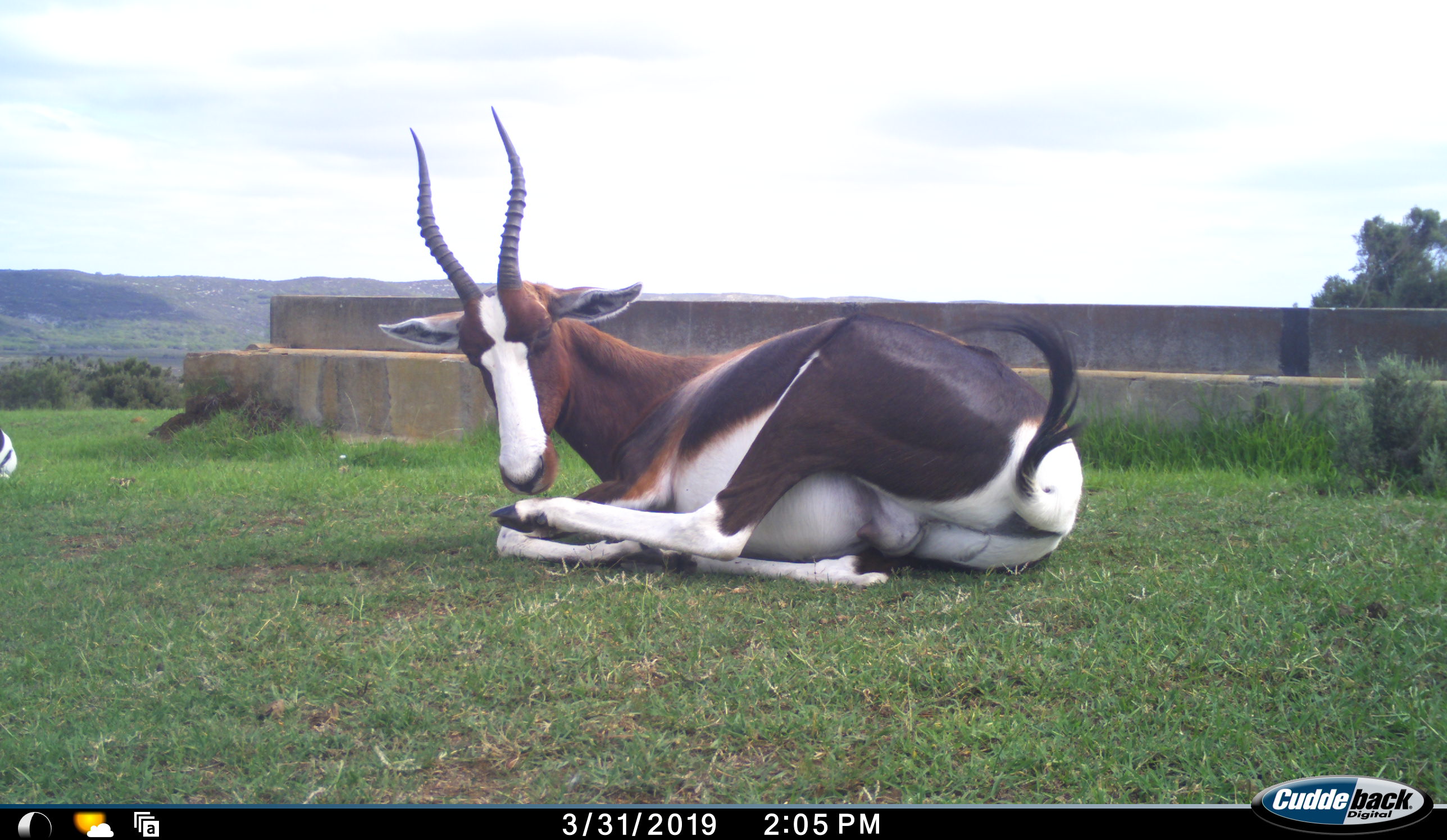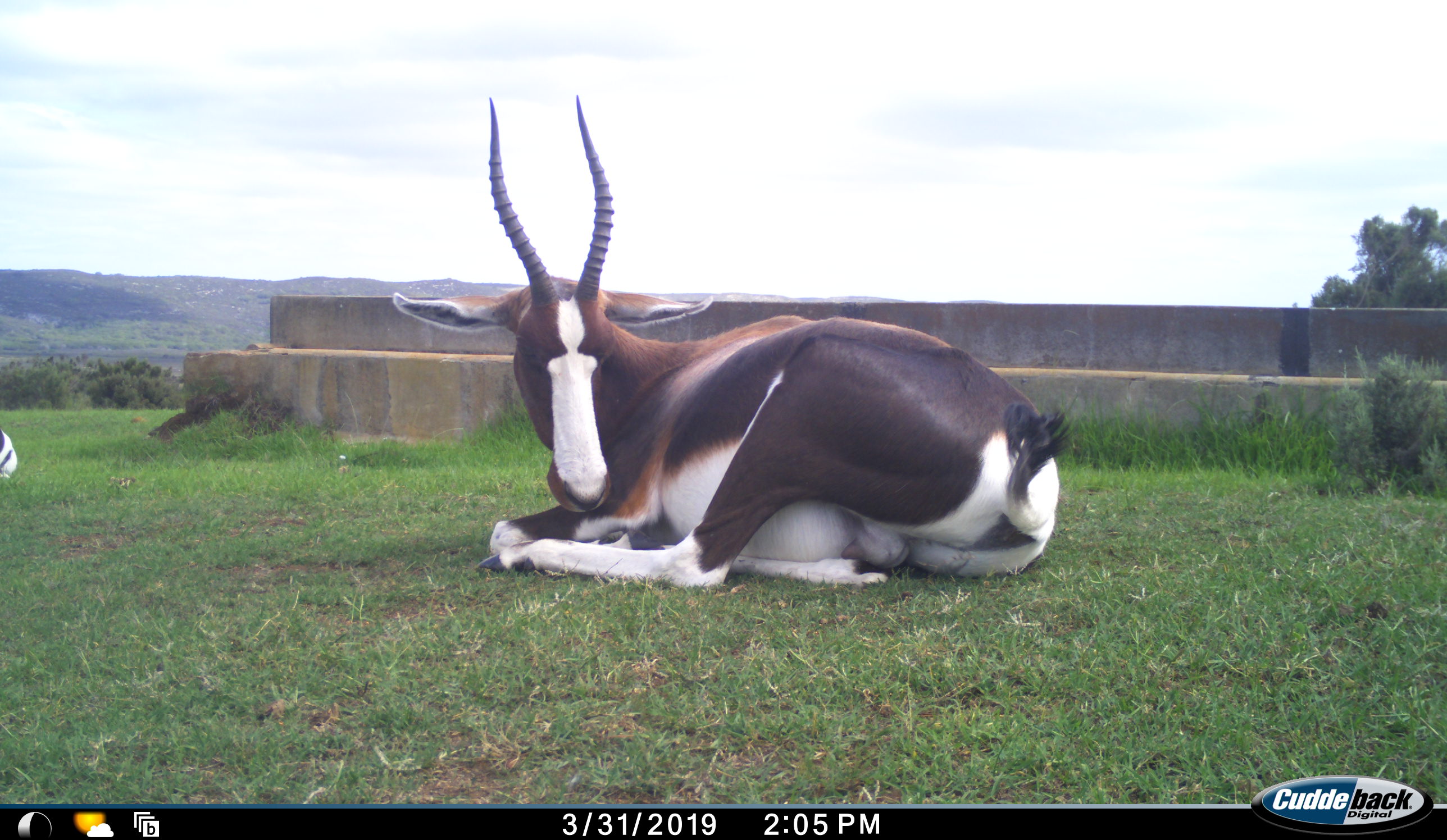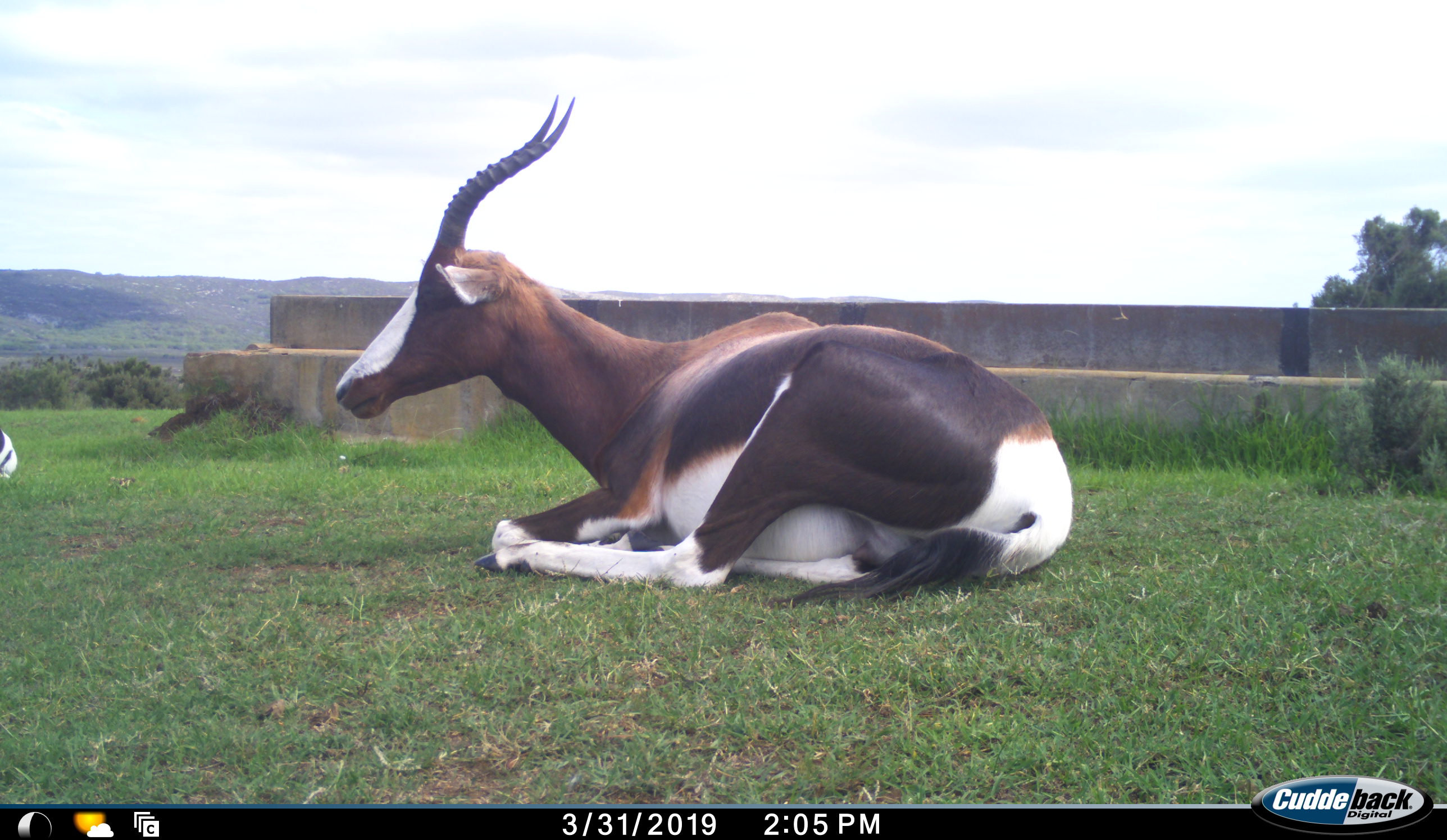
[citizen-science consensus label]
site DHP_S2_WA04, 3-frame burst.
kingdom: Animalia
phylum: Chordata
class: Mammalia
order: Artiodactyla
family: Bovidae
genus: Damaliscus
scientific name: Damaliscus pygargus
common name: bontebok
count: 2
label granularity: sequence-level